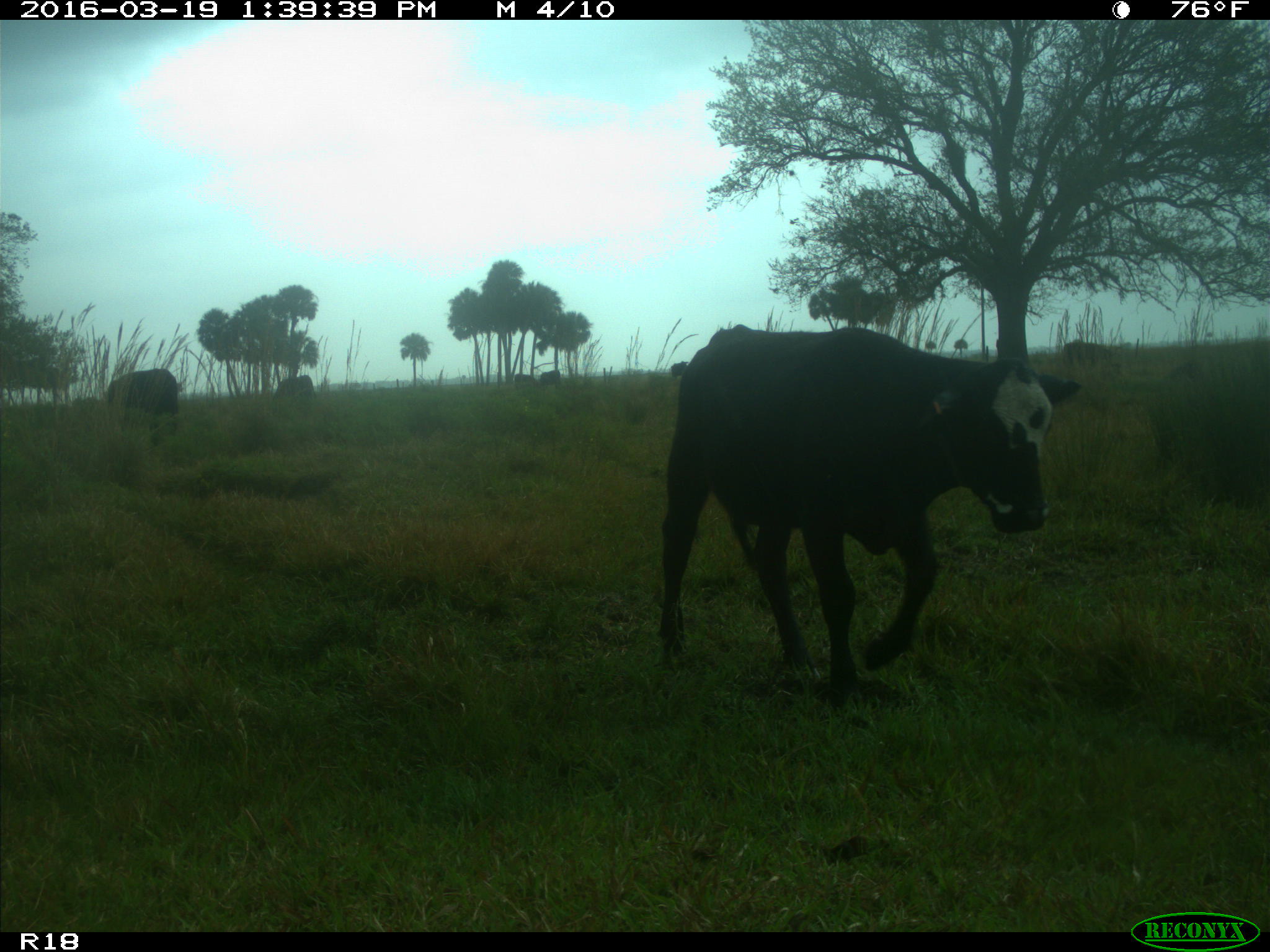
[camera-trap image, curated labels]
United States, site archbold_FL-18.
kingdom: Animalia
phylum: Chordata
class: Mammalia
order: Artiodactyla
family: Bovidae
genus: Bos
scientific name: Bos taurus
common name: domestic cow